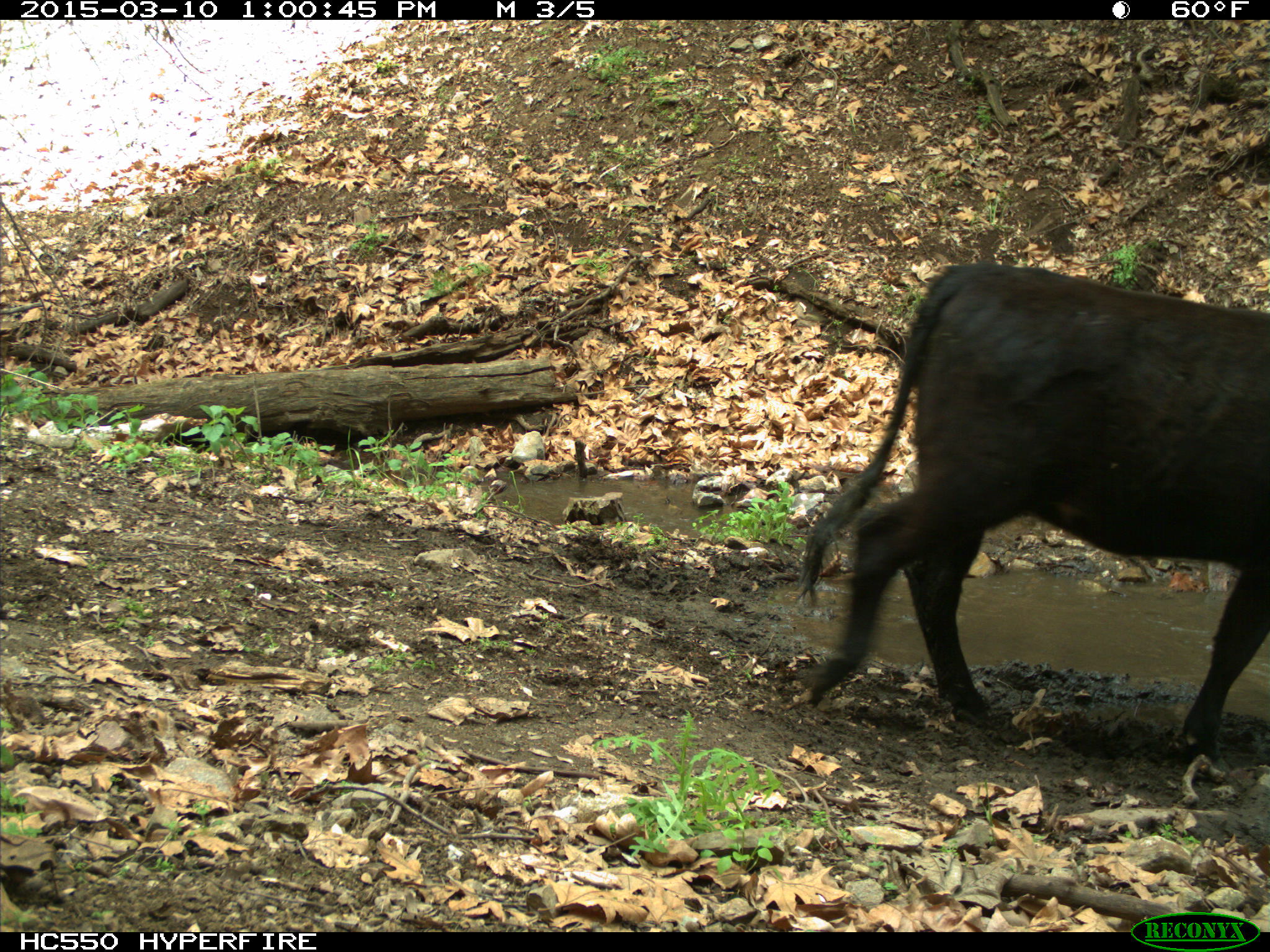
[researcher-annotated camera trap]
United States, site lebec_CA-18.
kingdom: Animalia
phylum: Chordata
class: Mammalia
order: Artiodactyla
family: Bovidae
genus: Bos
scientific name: Bos taurus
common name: domestic cow